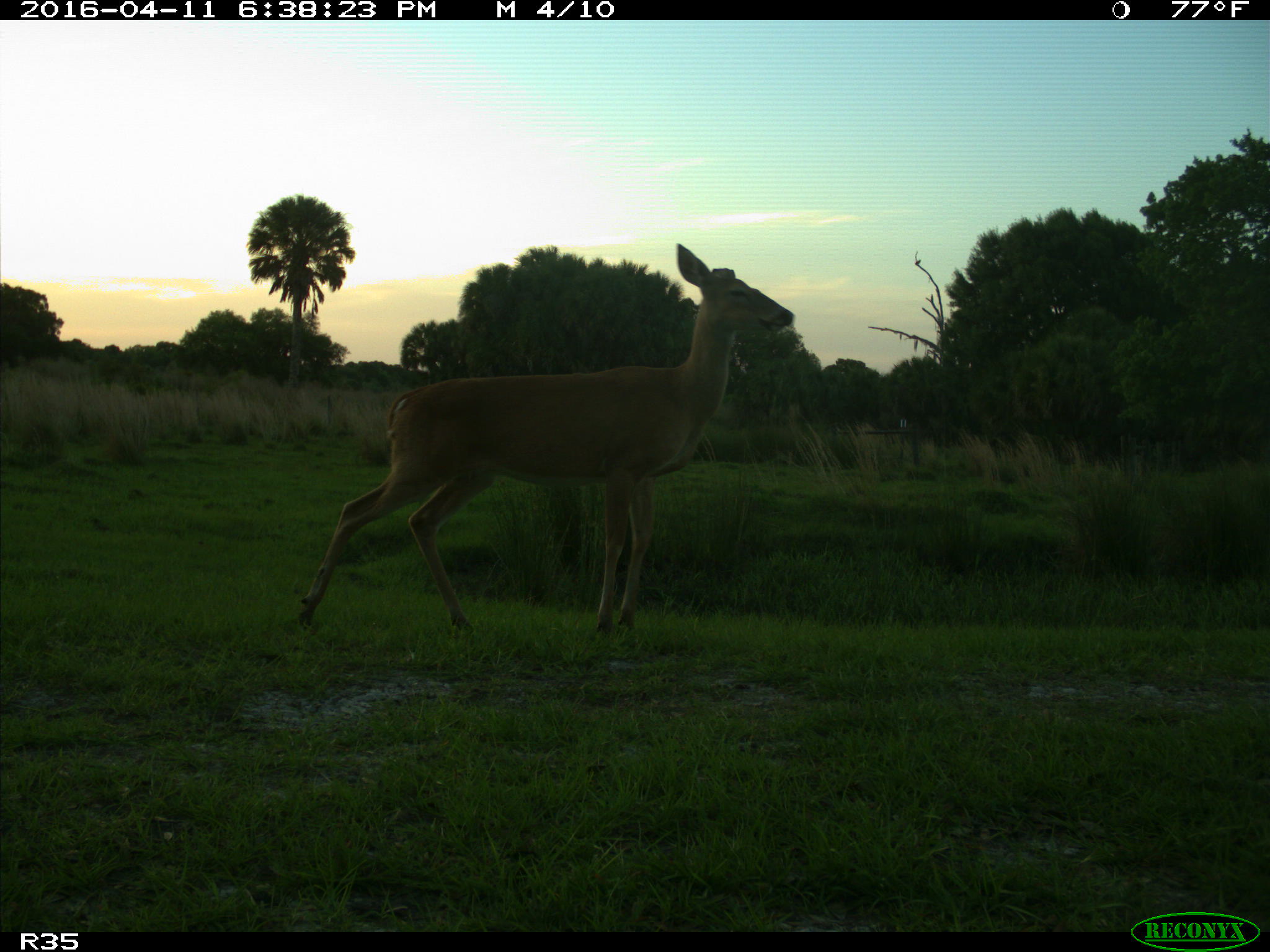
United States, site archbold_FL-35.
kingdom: Animalia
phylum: Chordata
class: Mammalia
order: Artiodactyla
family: Cervidae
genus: Odocoileus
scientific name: Odocoileus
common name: deer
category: unidentified deer